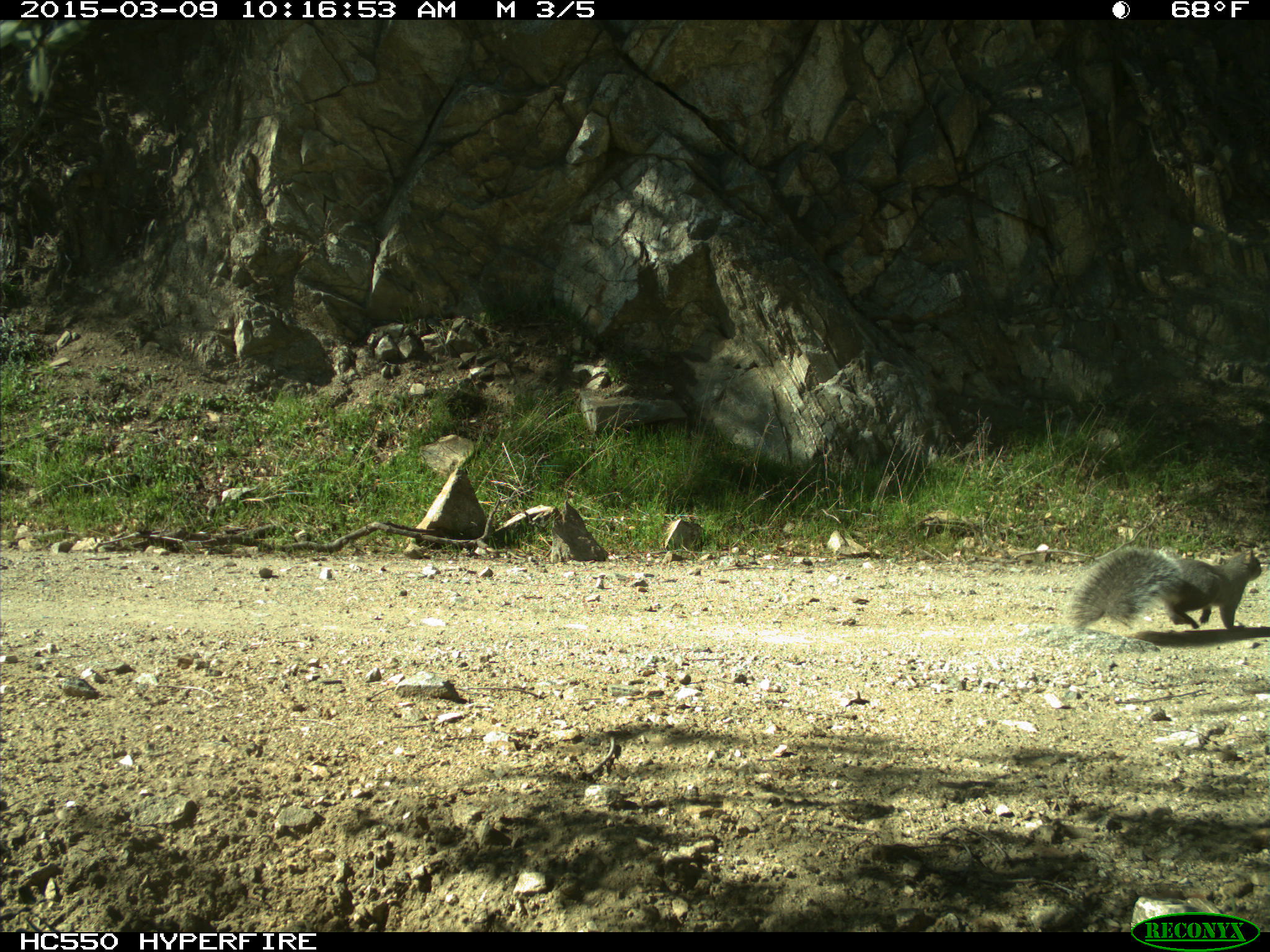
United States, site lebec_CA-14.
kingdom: Animalia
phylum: Chordata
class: Mammalia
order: Rodentia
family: Sciuridae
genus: Sciurus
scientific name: Sciurus carolinensis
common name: eastern gray squirrel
Sciurus carolinensis (eastern gray squirrel).